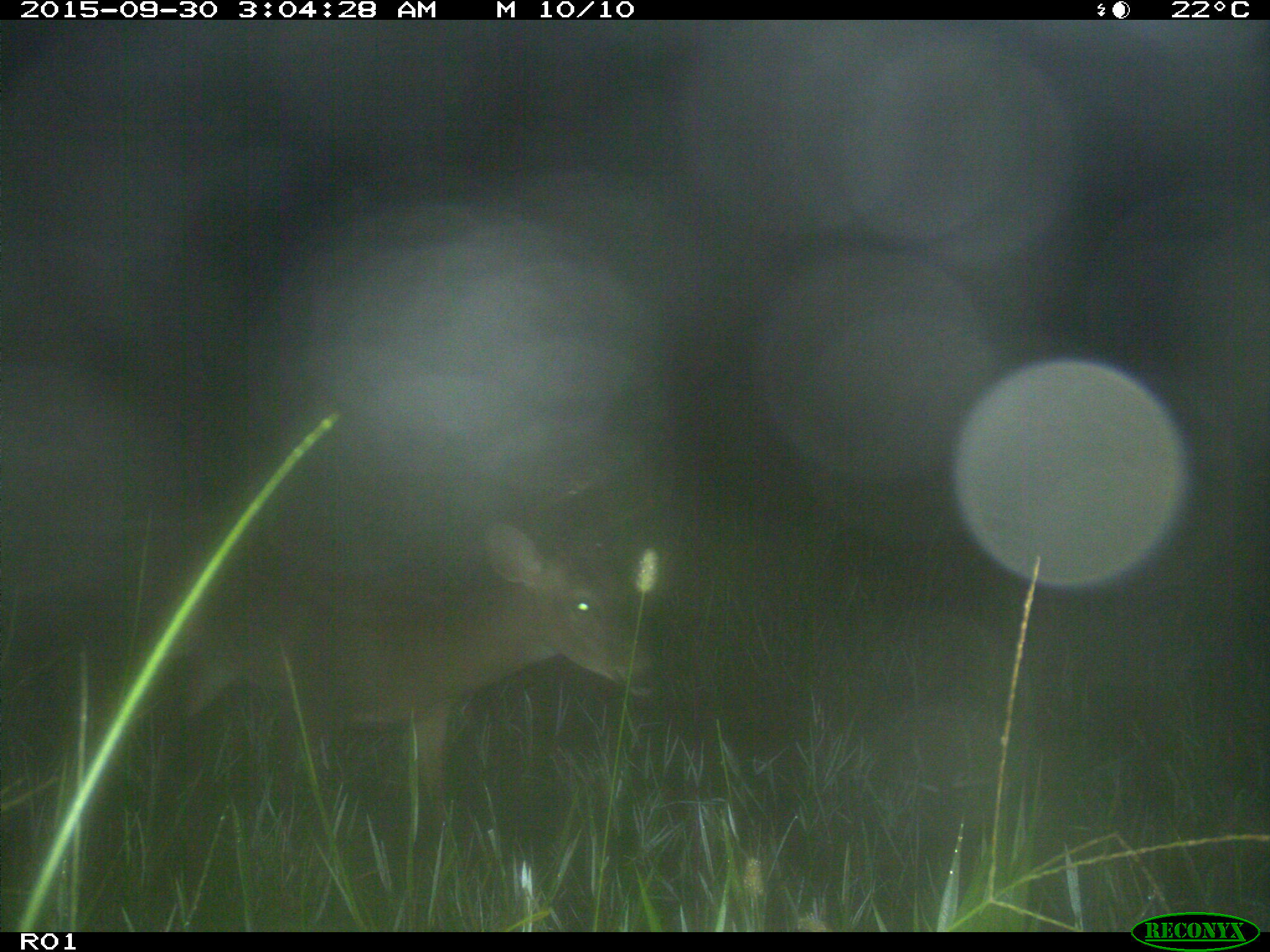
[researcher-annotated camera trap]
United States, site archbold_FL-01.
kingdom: Animalia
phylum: Chordata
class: Mammalia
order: Artiodactyla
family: Cervidae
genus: Odocoileus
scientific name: Odocoileus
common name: deer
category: unidentified deer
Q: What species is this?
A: Unidentified deer (deer) (Odocoileus).